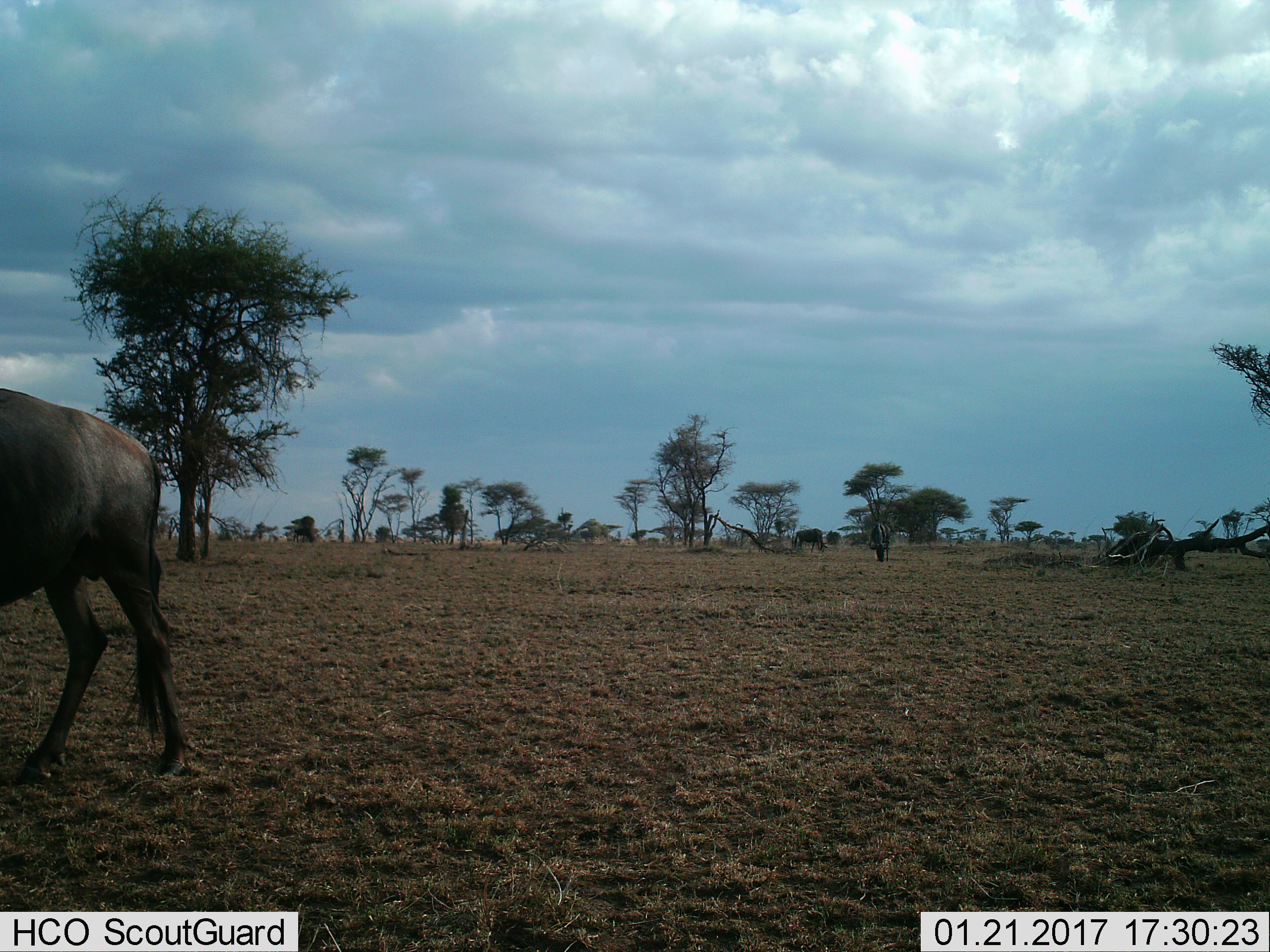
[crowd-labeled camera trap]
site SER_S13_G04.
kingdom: Animalia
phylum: Chordata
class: Mammalia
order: Artiodactyla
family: Bovidae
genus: Connochaetes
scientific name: Connochaetes taurinus taurinus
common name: blue wildebeest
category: wildebeestblue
Wildebeestblue (blue wildebeest) (Connochaetes taurinus taurinus), count 2. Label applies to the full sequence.